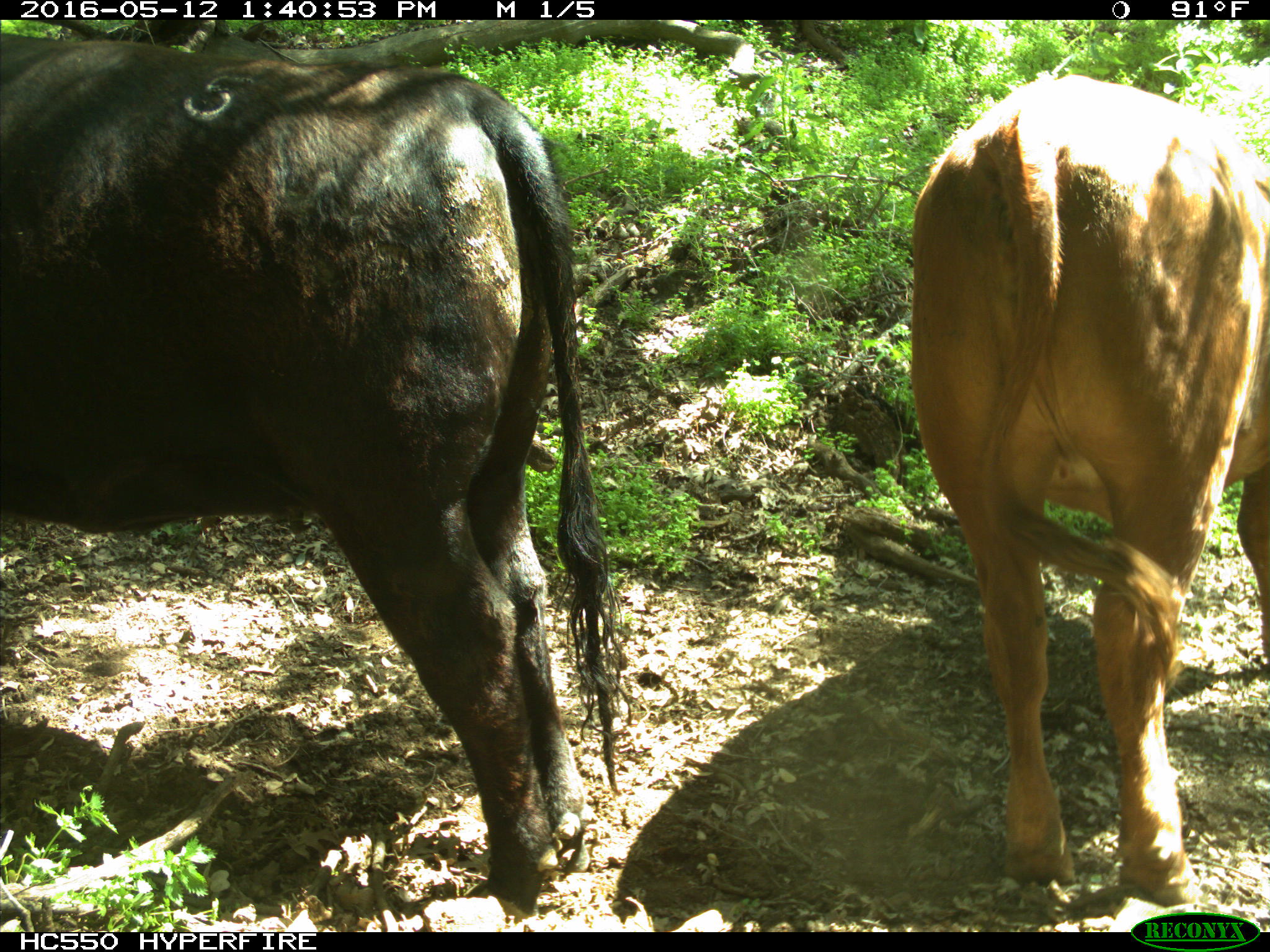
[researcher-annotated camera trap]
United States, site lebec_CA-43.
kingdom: Animalia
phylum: Chordata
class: Mammalia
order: Artiodactyla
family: Bovidae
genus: Bos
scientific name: Bos taurus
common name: domestic cow